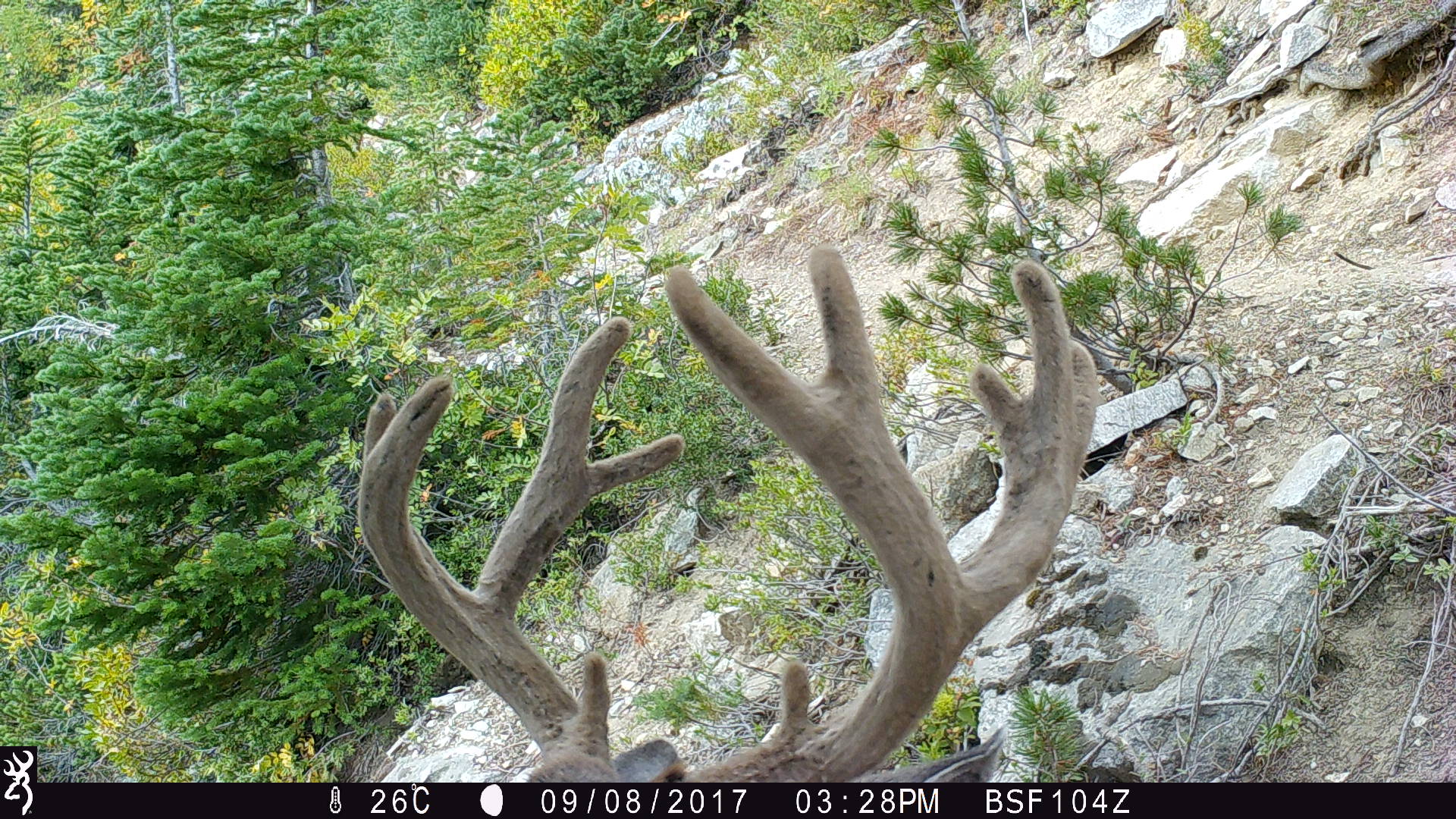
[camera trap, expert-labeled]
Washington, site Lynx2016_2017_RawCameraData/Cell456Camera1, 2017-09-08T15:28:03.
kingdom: Animalia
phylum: Chordata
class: Mammalia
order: Artiodactyla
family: Cervidae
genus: Odocoileus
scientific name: Odocoileus hemionus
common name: mule deer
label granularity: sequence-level